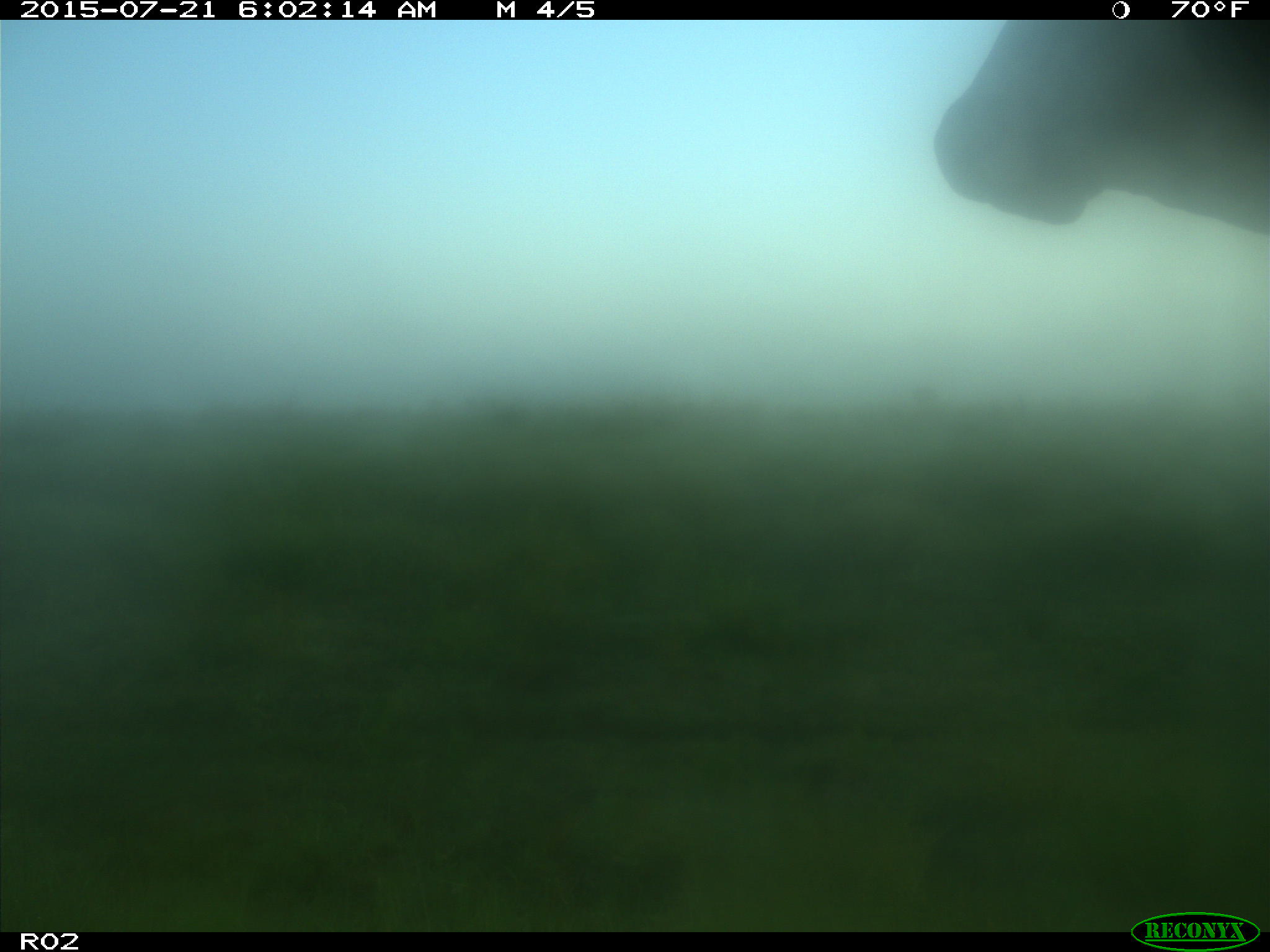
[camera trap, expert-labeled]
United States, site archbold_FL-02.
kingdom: Animalia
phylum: Chordata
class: Mammalia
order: Artiodactyla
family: Bovidae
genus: Bos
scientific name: Bos taurus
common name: domestic cow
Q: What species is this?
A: Bos taurus (domestic cow).